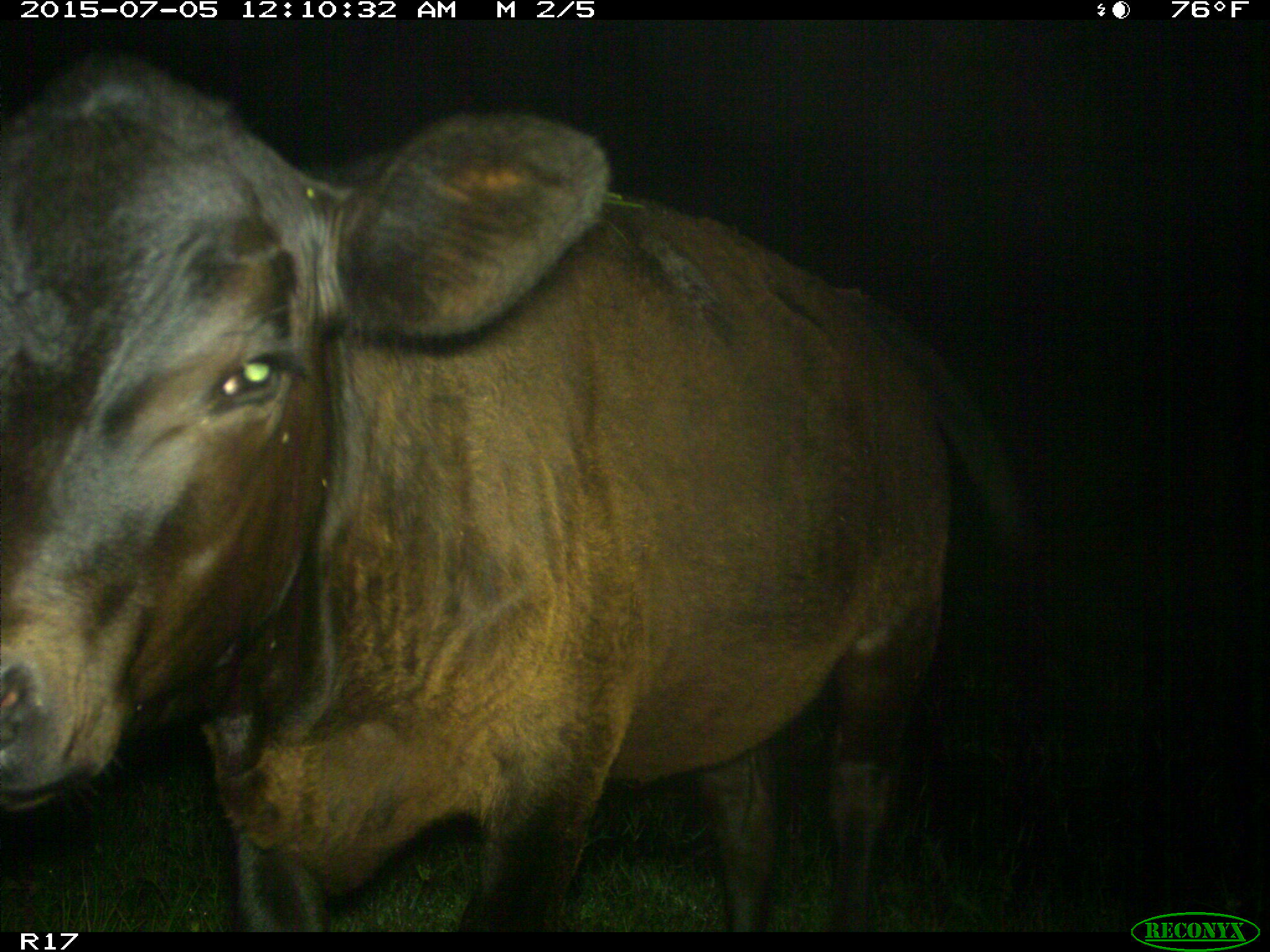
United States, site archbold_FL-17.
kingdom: Animalia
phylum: Chordata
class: Mammalia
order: Artiodactyla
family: Bovidae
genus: Bos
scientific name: Bos taurus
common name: domestic cow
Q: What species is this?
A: Bos taurus (domestic cow).